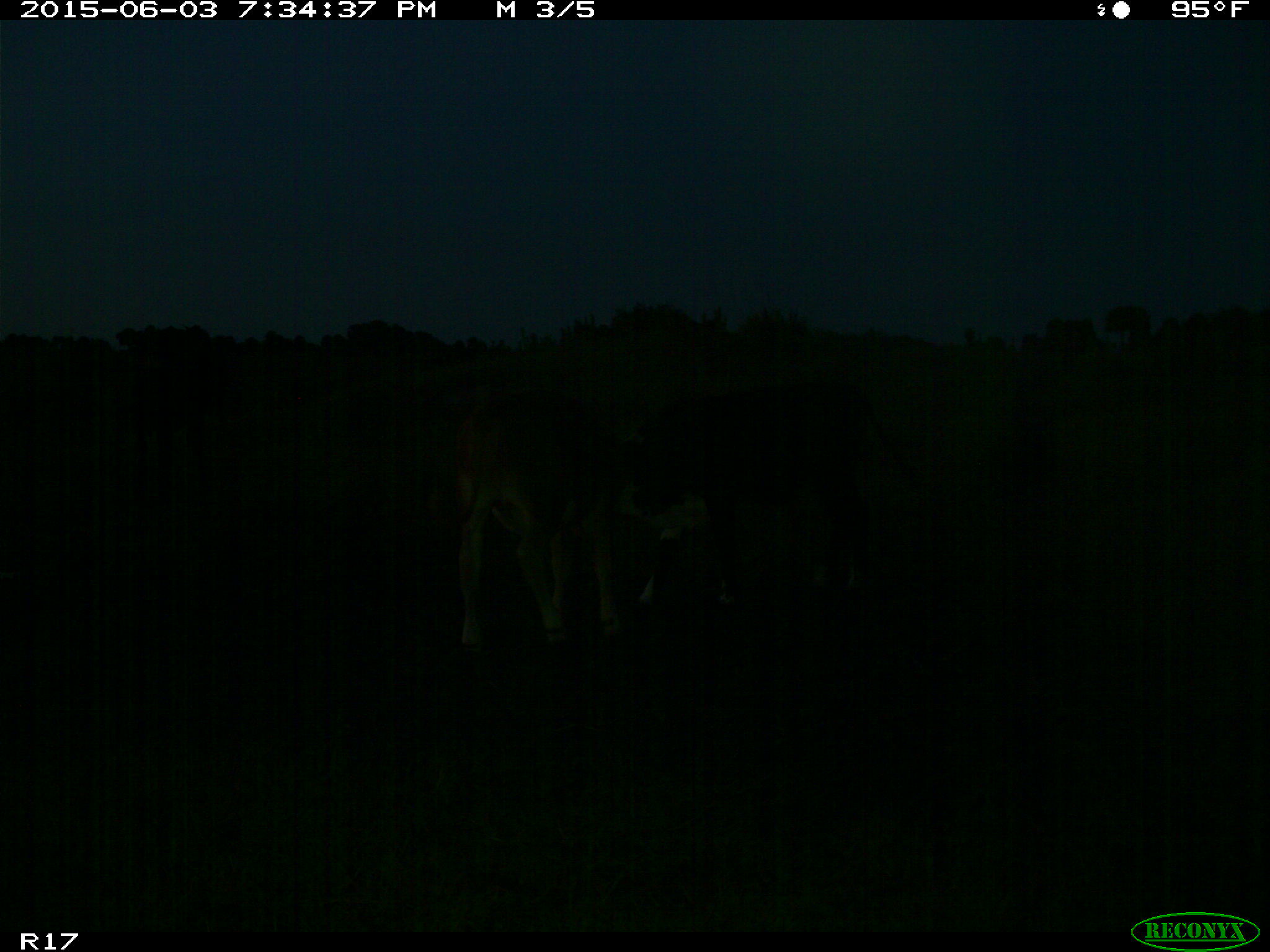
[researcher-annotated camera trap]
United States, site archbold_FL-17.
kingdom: Animalia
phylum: Chordata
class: Mammalia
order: Artiodactyla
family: Bovidae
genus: Bos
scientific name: Bos taurus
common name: domestic cow